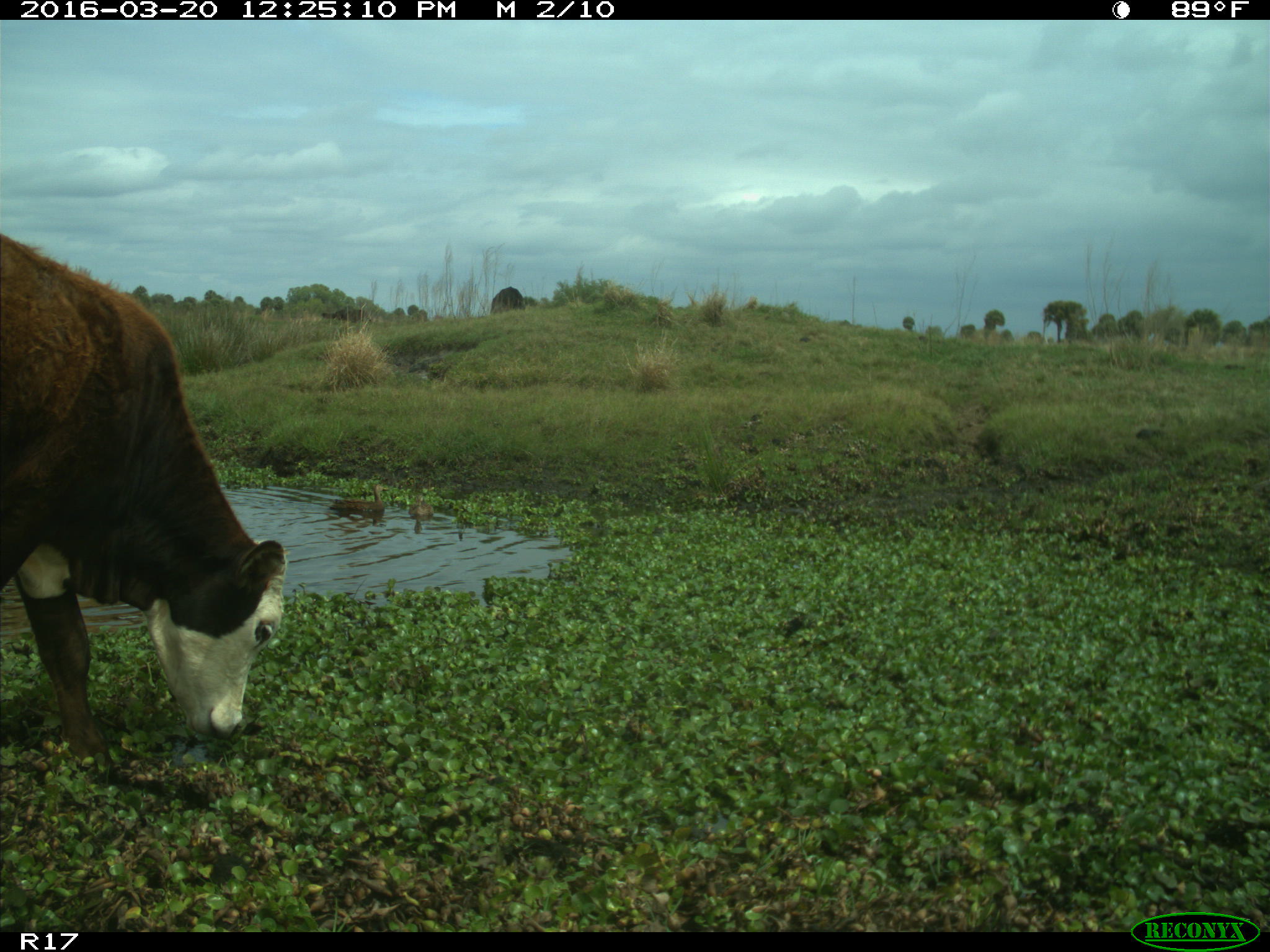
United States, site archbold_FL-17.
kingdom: Animalia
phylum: Chordata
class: Mammalia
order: Artiodactyla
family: Bovidae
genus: Bos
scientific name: Bos taurus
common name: domestic cow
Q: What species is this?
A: Bos taurus (domestic cow).